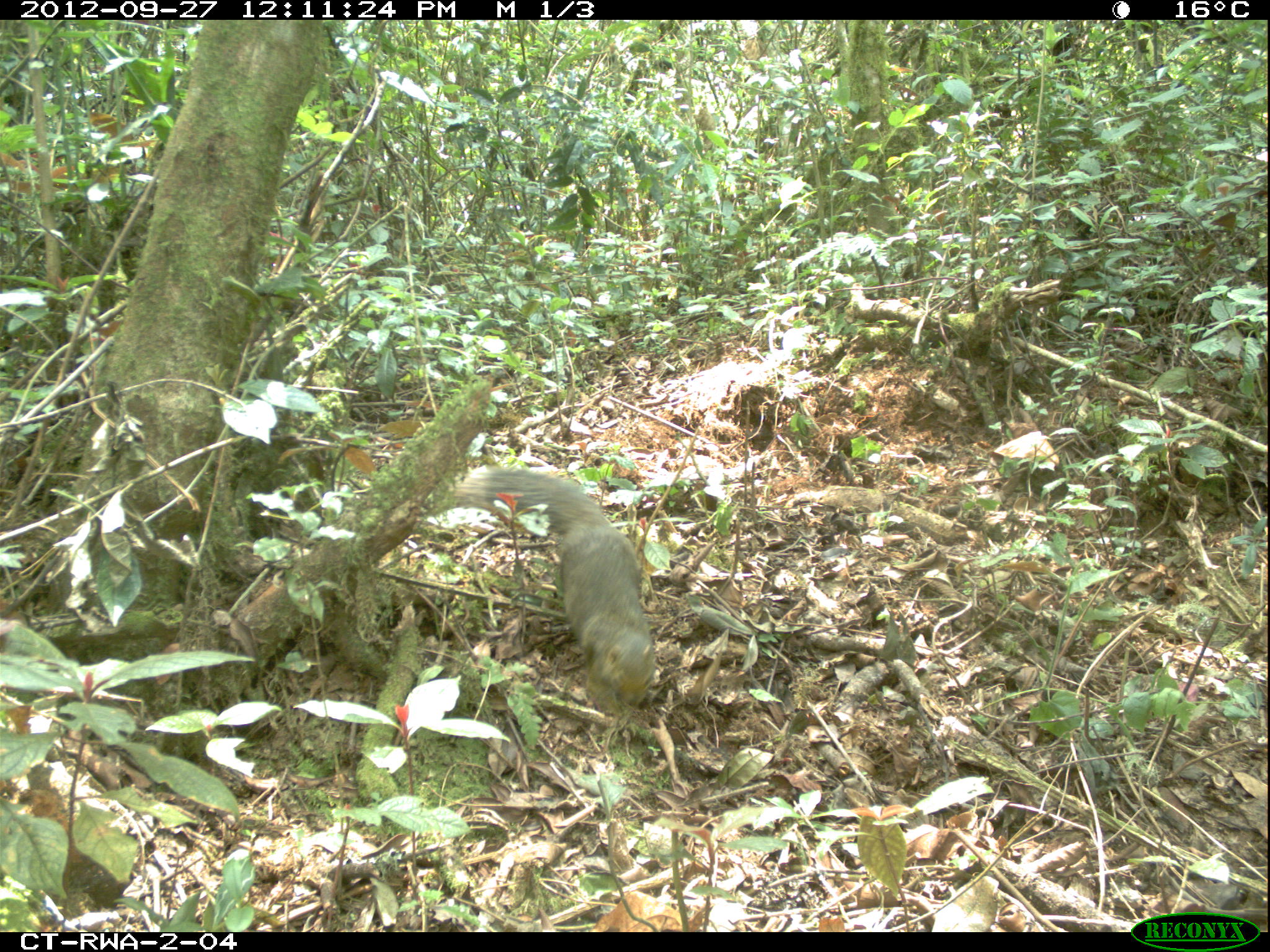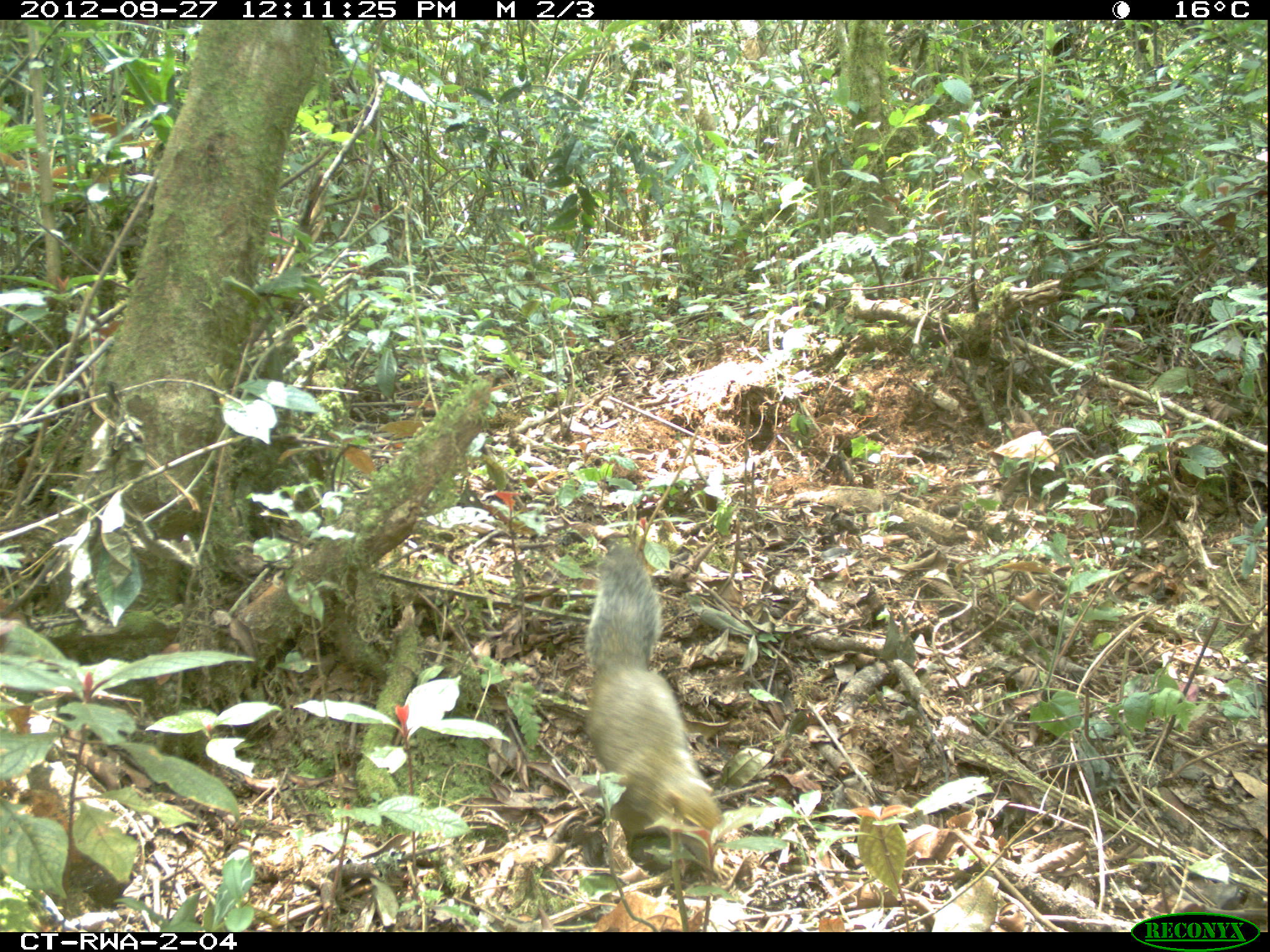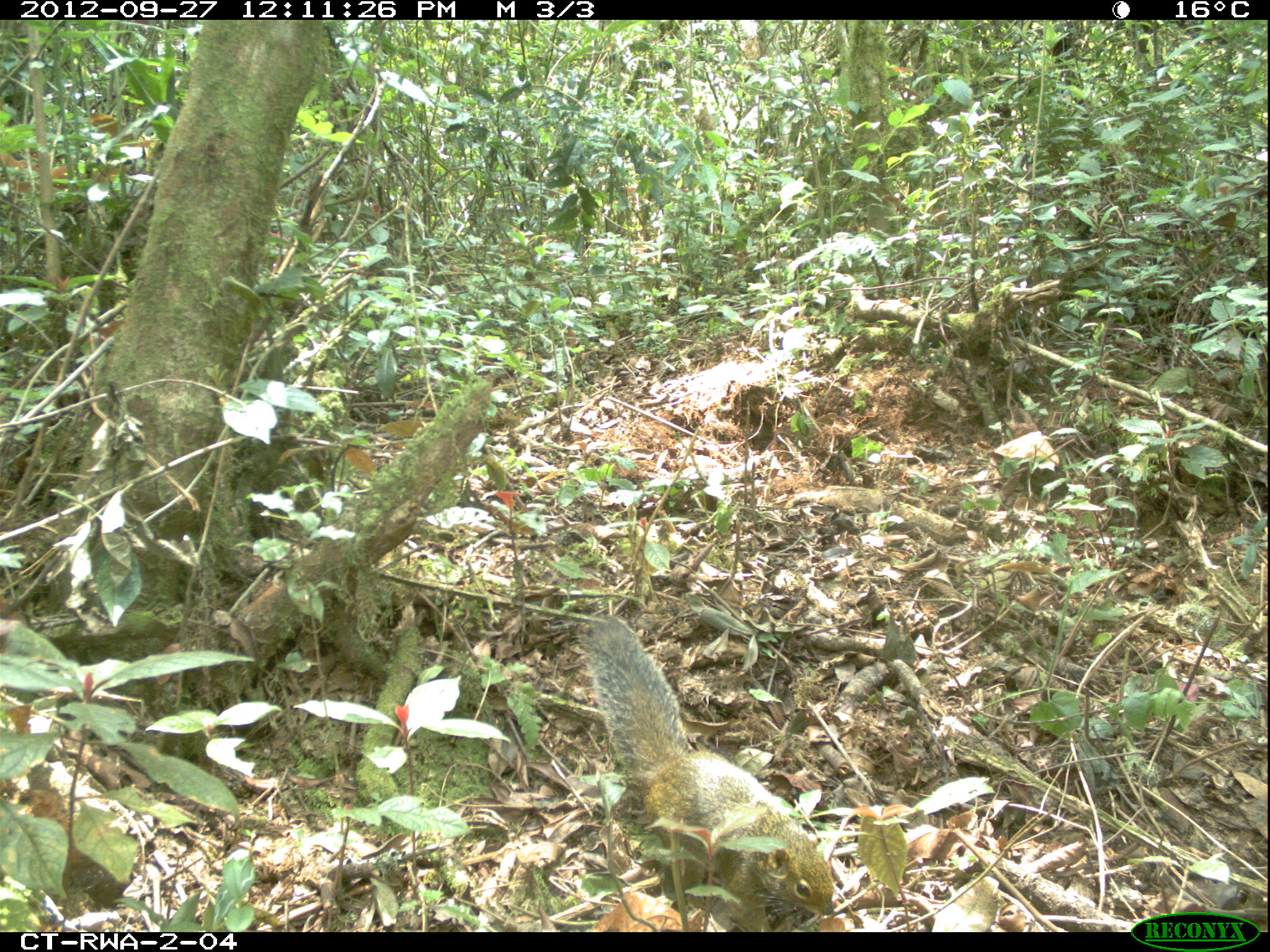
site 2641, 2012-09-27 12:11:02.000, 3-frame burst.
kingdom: Animalia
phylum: Chordata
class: Mammalia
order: Rodentia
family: Sciuridae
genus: Funisciurus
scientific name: Funisciurus carruthersi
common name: carruther's mountain squirrel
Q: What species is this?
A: Funisciurus carruthersi (carruther's mountain squirrel).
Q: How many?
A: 1.